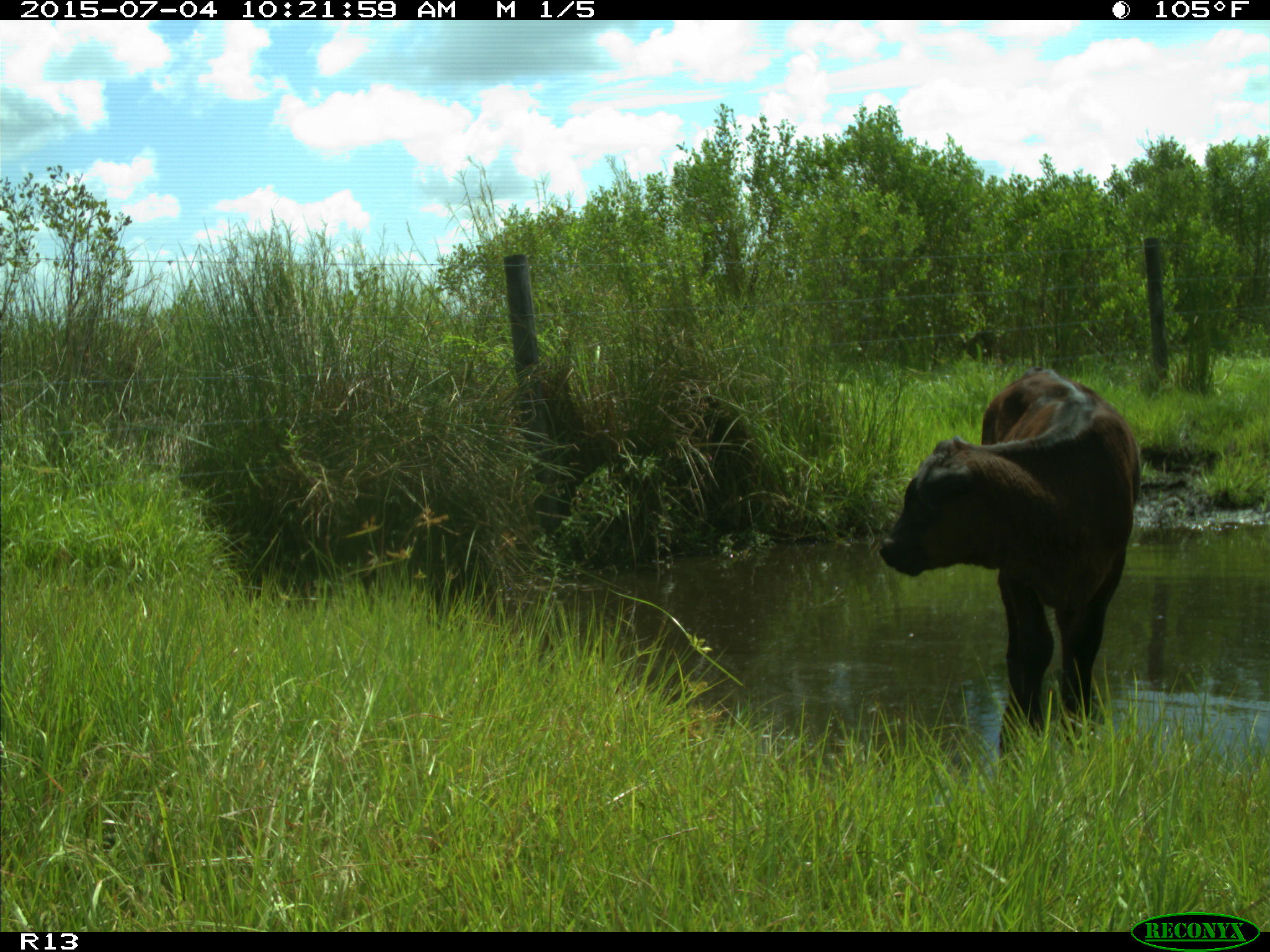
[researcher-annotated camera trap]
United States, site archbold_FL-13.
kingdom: Animalia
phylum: Chordata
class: Mammalia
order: Artiodactyla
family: Bovidae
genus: Bos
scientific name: Bos taurus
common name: domestic cow